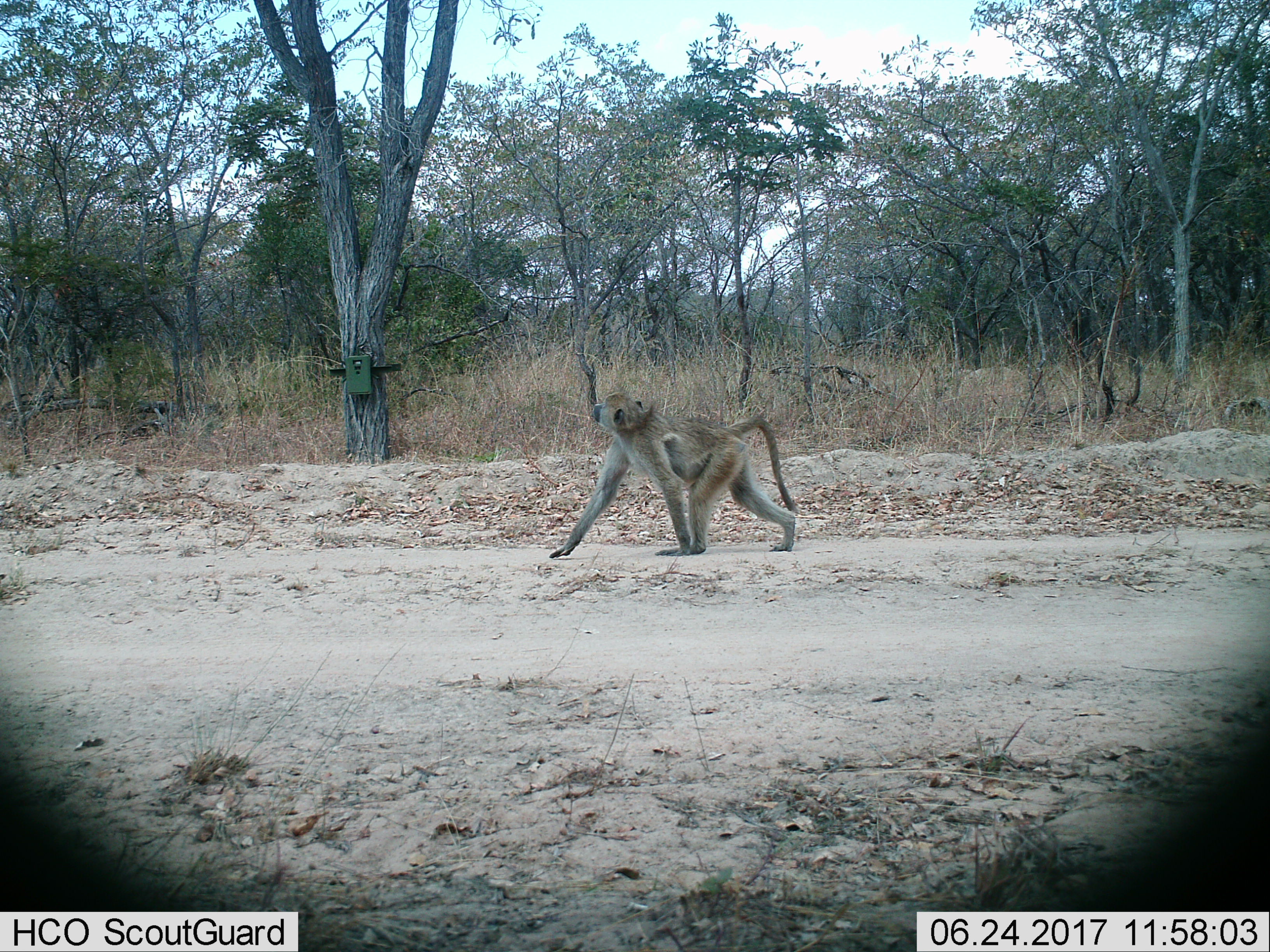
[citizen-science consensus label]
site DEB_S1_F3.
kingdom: Animalia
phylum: Chordata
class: Mammalia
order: Primates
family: Cercopithecidae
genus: Papio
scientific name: Papio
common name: baboon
Baboon (Papio), count 1. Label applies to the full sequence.